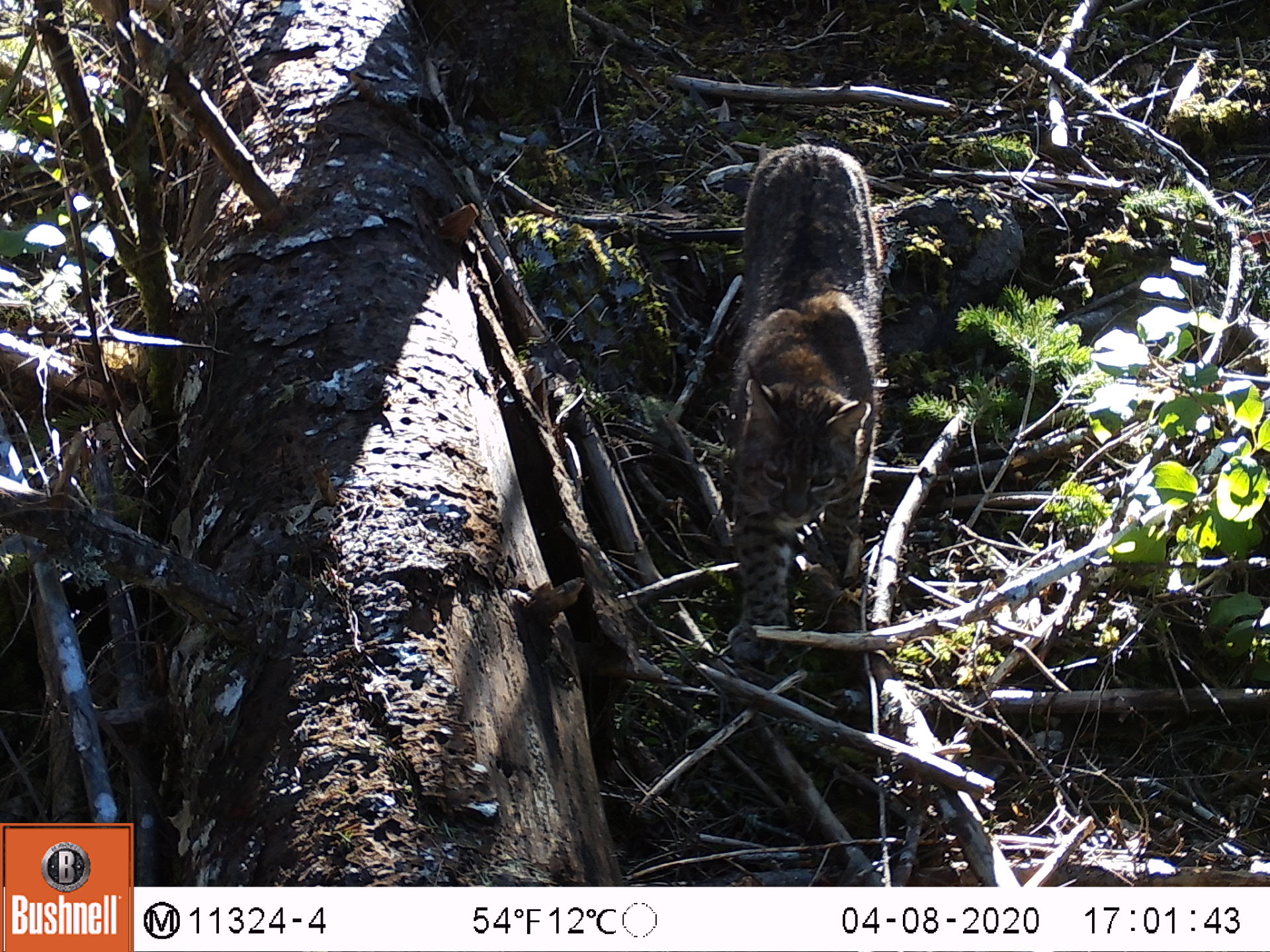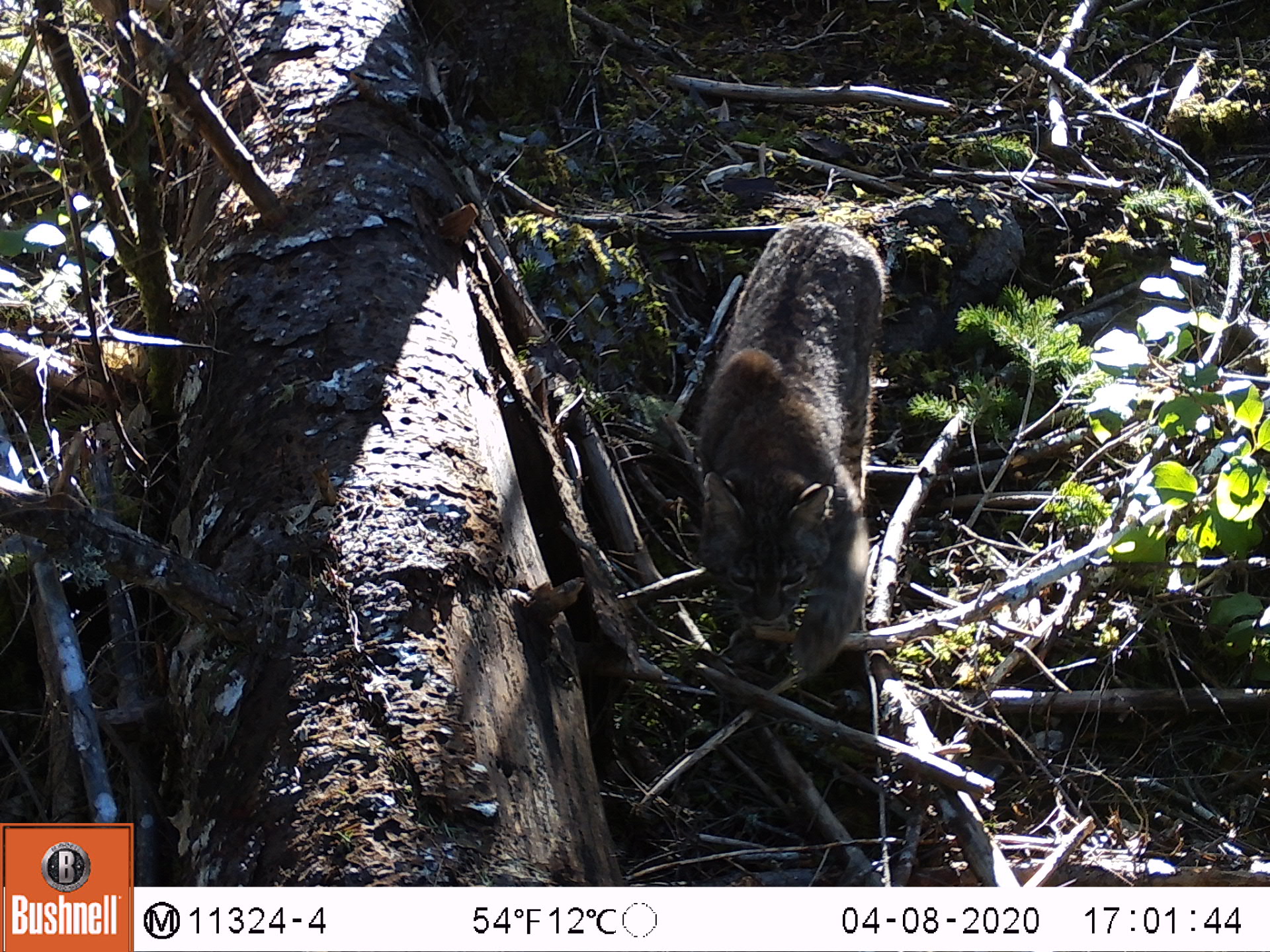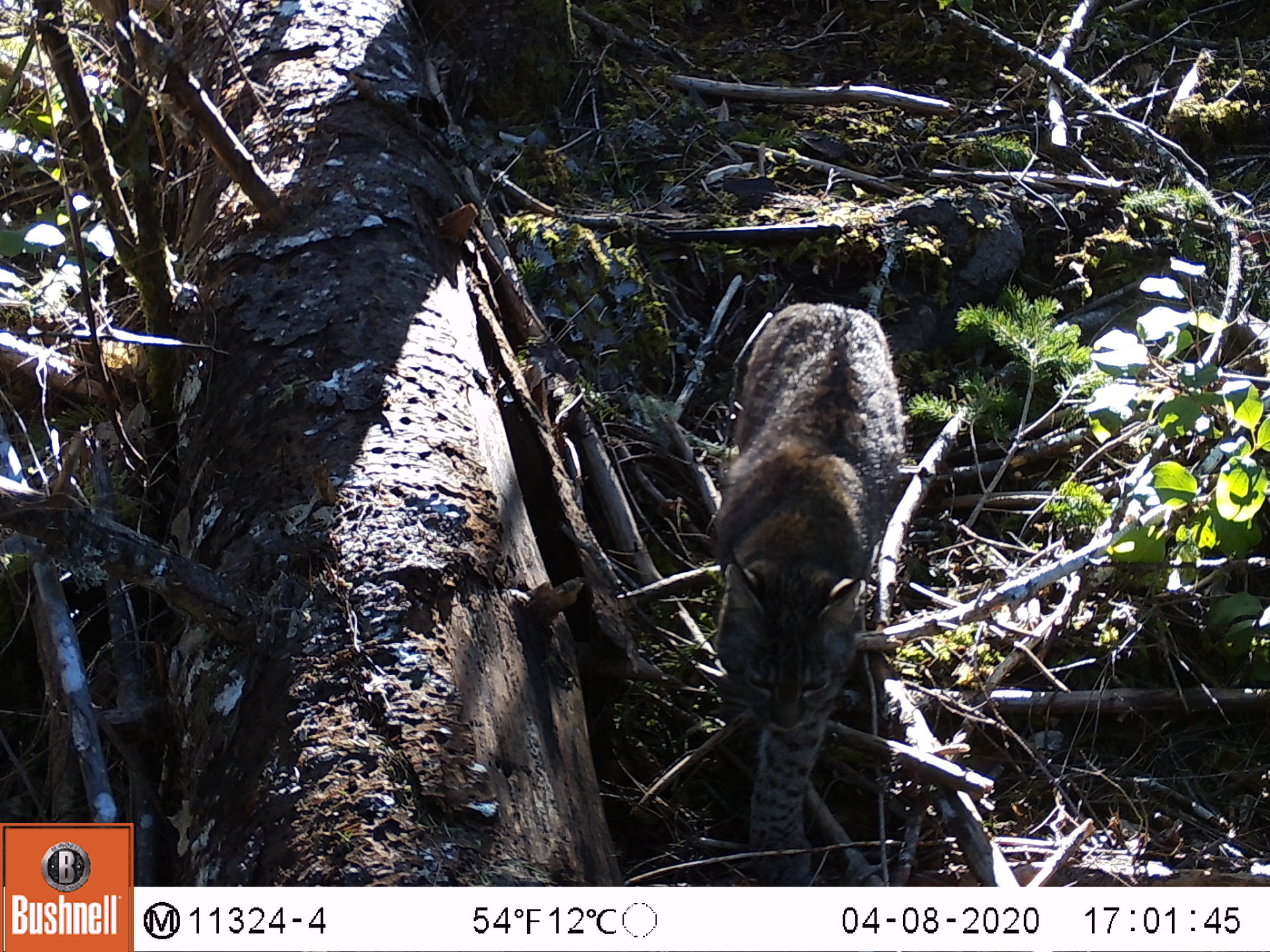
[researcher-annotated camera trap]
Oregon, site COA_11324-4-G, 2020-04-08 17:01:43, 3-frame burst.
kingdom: Animalia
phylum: Chordata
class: Mammalia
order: Carnivora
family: Felidae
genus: Lynx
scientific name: Lynx rufus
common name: bobcat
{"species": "bobcat (Lynx rufus)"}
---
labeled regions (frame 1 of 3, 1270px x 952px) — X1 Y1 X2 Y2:
bobcat: 707 128 912 677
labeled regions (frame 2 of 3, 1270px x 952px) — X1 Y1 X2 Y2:
bobcat: 690 207 892 701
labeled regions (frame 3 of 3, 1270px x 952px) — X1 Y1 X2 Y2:
bobcat: 685 287 926 882